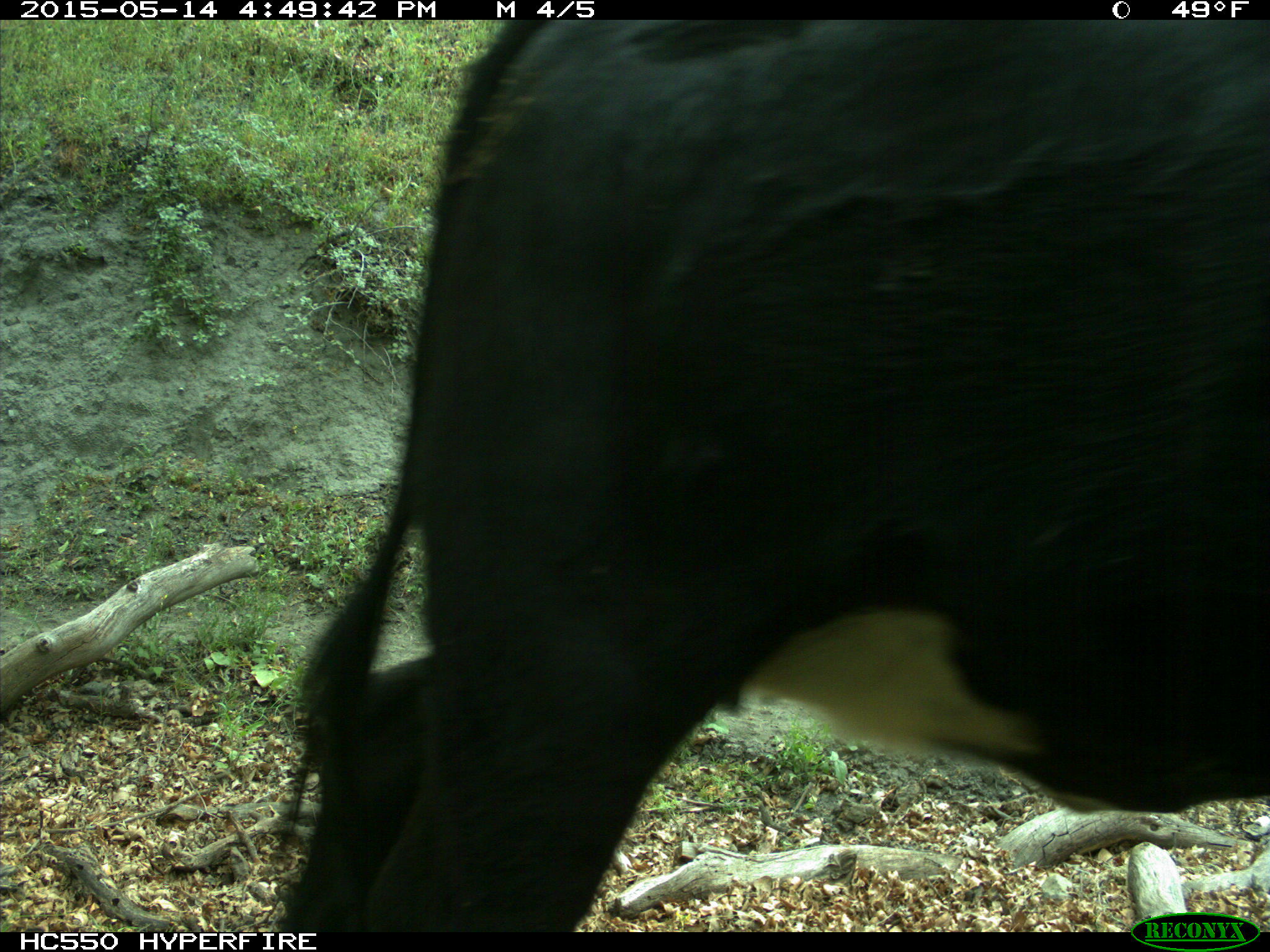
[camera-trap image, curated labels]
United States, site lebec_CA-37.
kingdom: Animalia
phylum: Chordata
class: Mammalia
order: Artiodactyla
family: Bovidae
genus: Bos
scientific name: Bos taurus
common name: domestic cow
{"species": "Bos taurus (domestic cow)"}